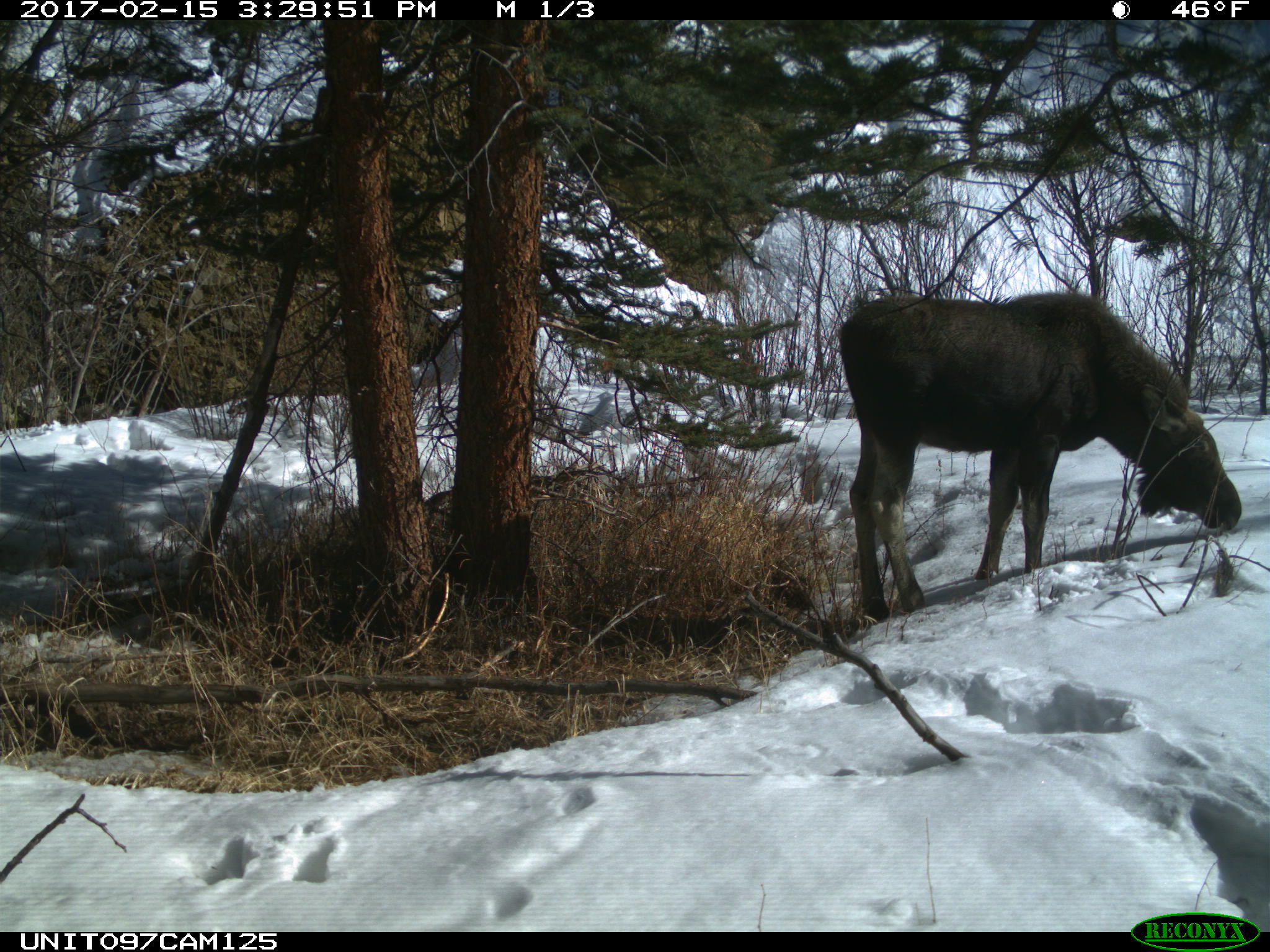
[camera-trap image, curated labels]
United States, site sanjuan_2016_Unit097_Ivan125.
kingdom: Animalia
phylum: Chordata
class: Mammalia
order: Artiodactyla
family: Cervidae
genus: Alces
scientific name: Alces alces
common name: moose